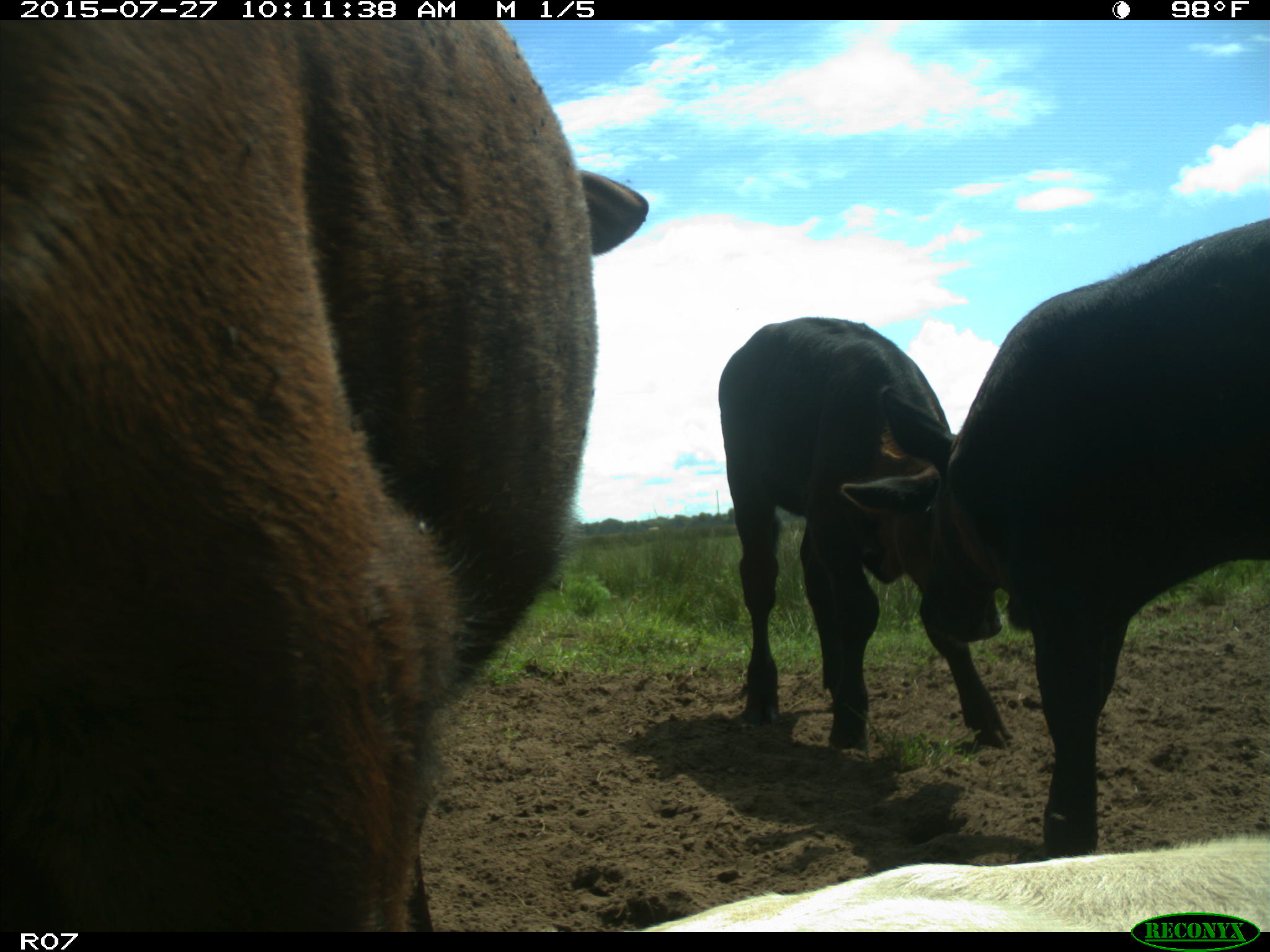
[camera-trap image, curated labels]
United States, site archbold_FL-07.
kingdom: Animalia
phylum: Chordata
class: Mammalia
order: Artiodactyla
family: Bovidae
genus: Bos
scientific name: Bos taurus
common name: domestic cow